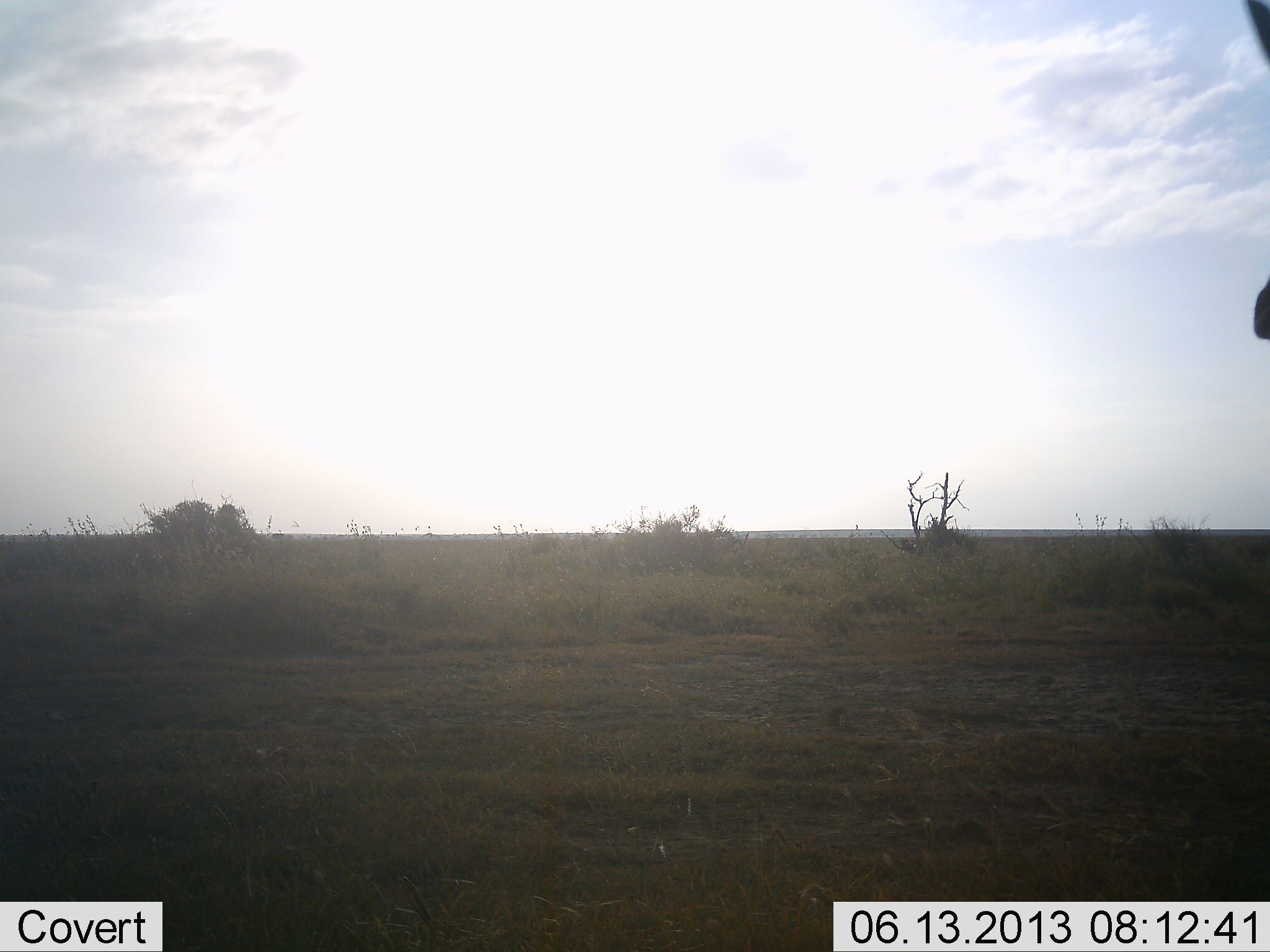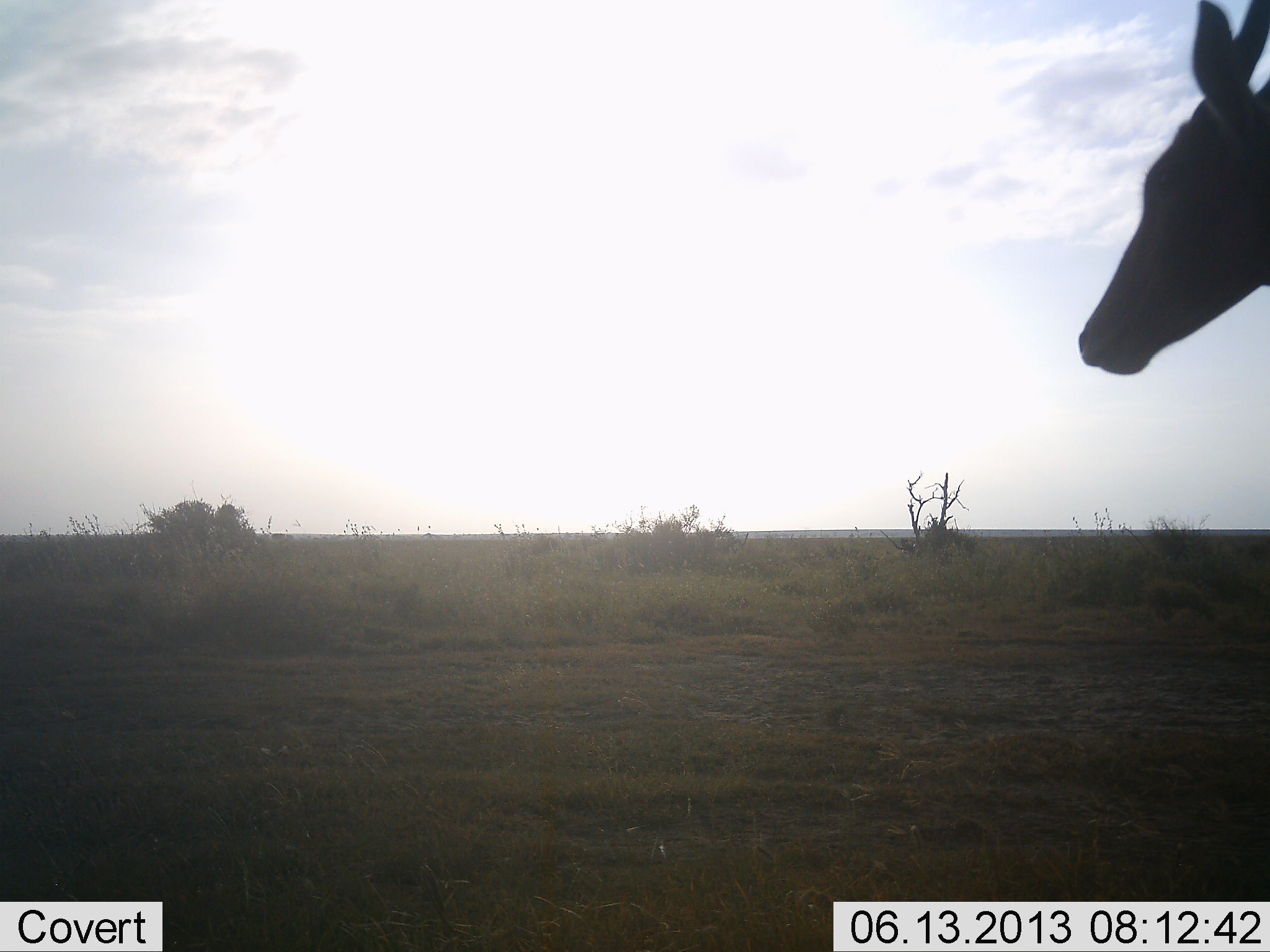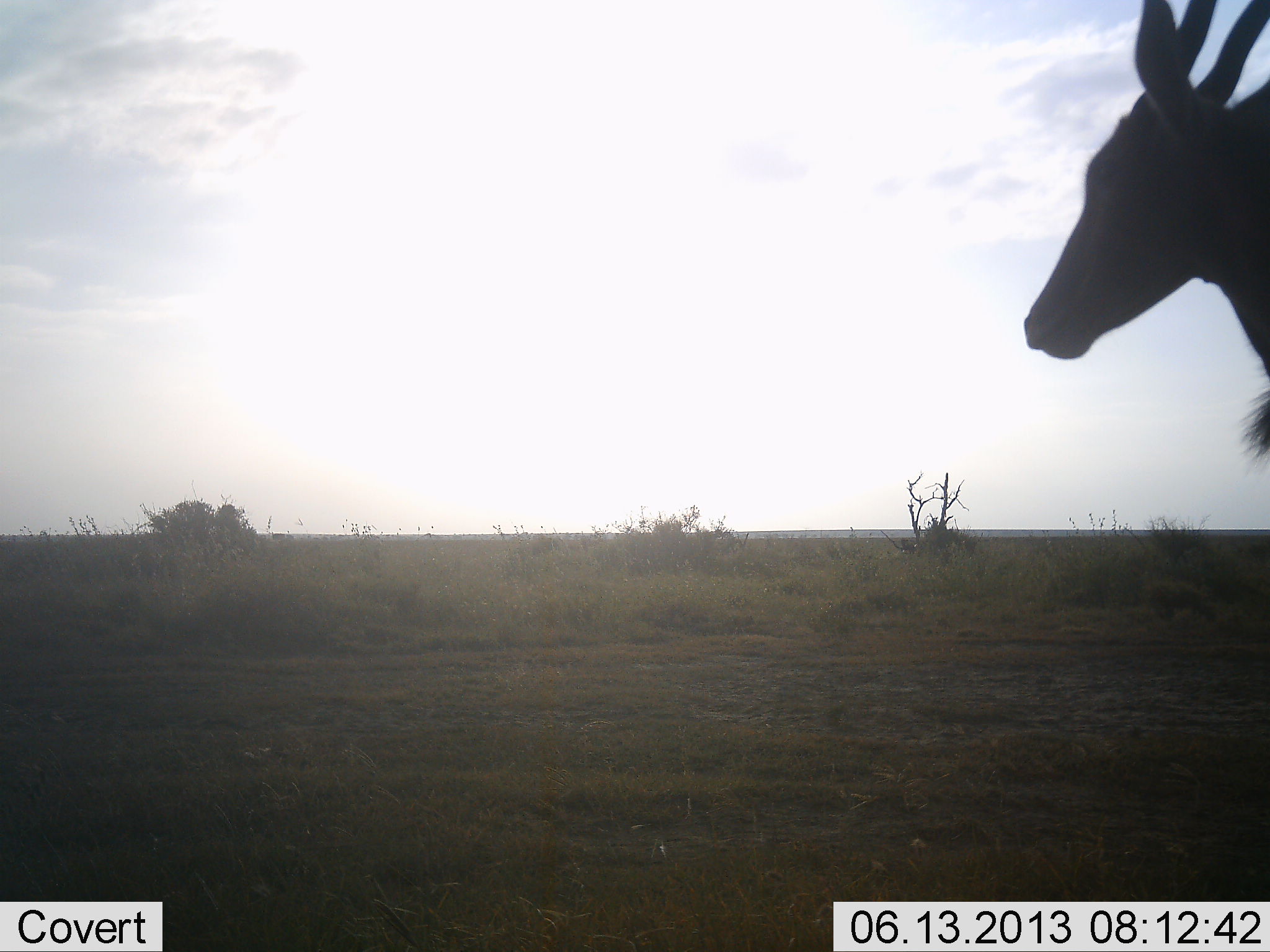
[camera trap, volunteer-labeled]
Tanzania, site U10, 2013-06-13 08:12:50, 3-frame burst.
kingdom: Animalia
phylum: Chordata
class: Mammalia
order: Artiodactyla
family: Bovidae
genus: Alcelaphus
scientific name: Alcelaphus buselaphus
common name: hartebeest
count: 1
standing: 25%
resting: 0%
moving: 88%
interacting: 0%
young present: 0%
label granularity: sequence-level